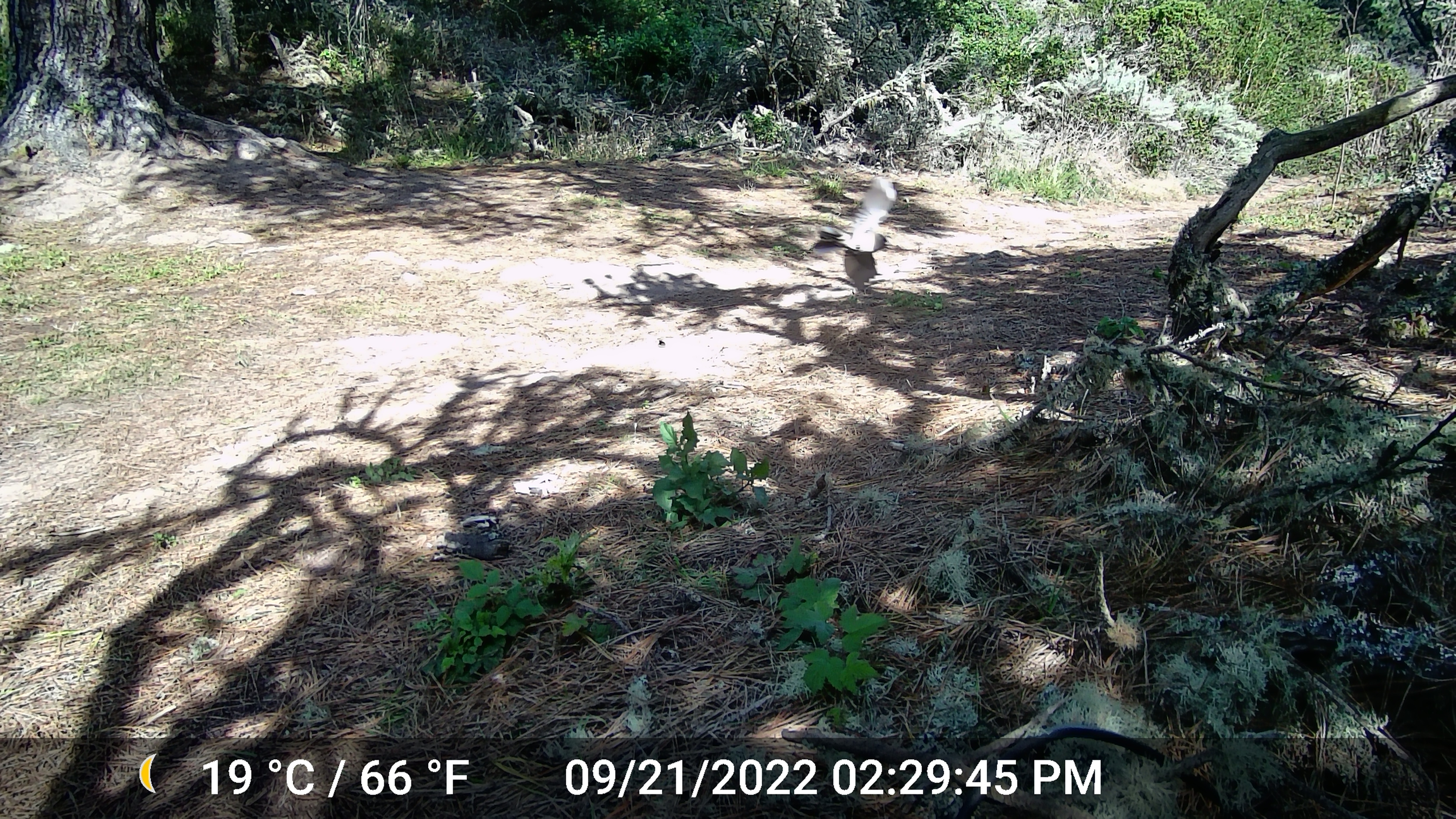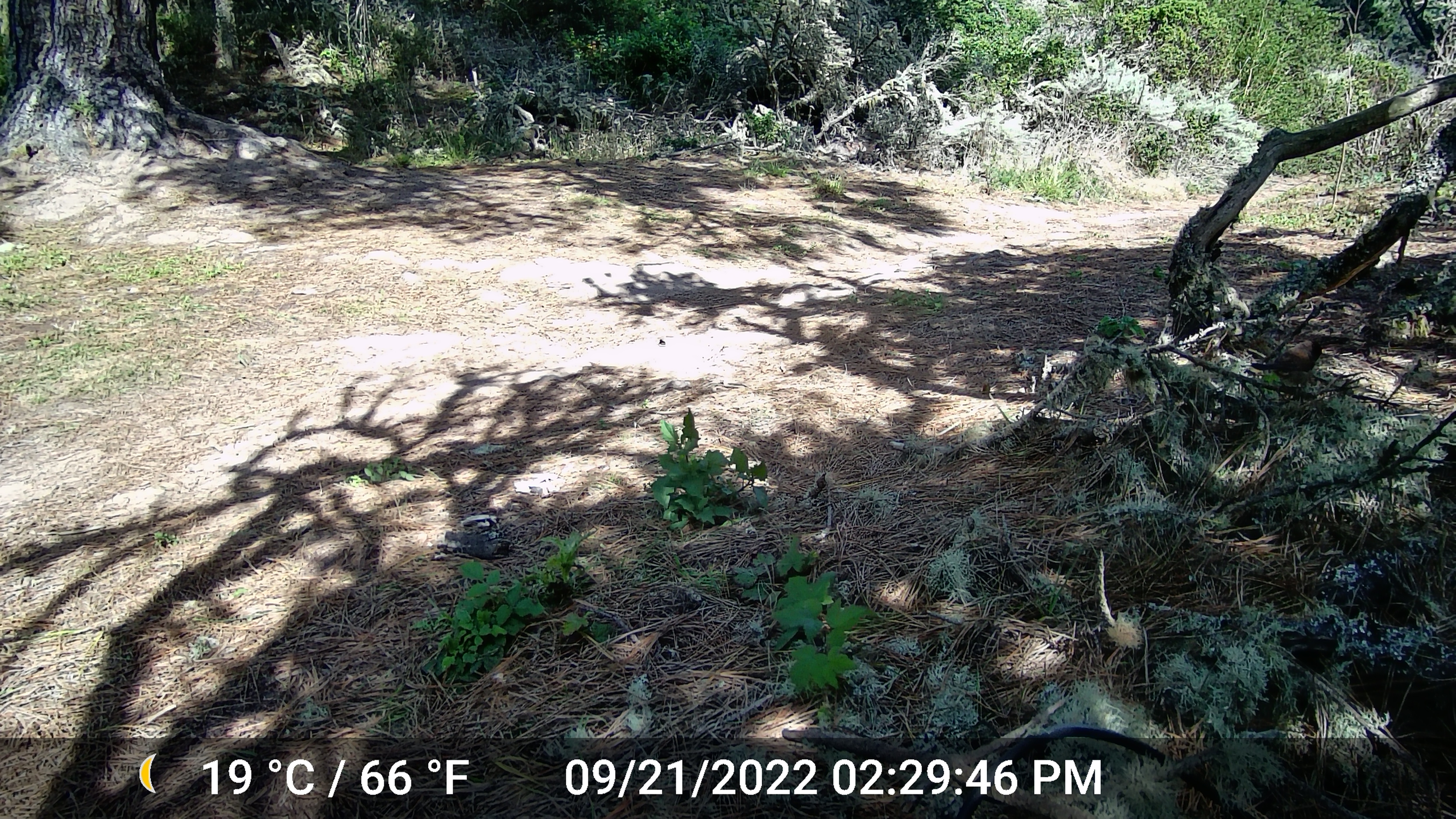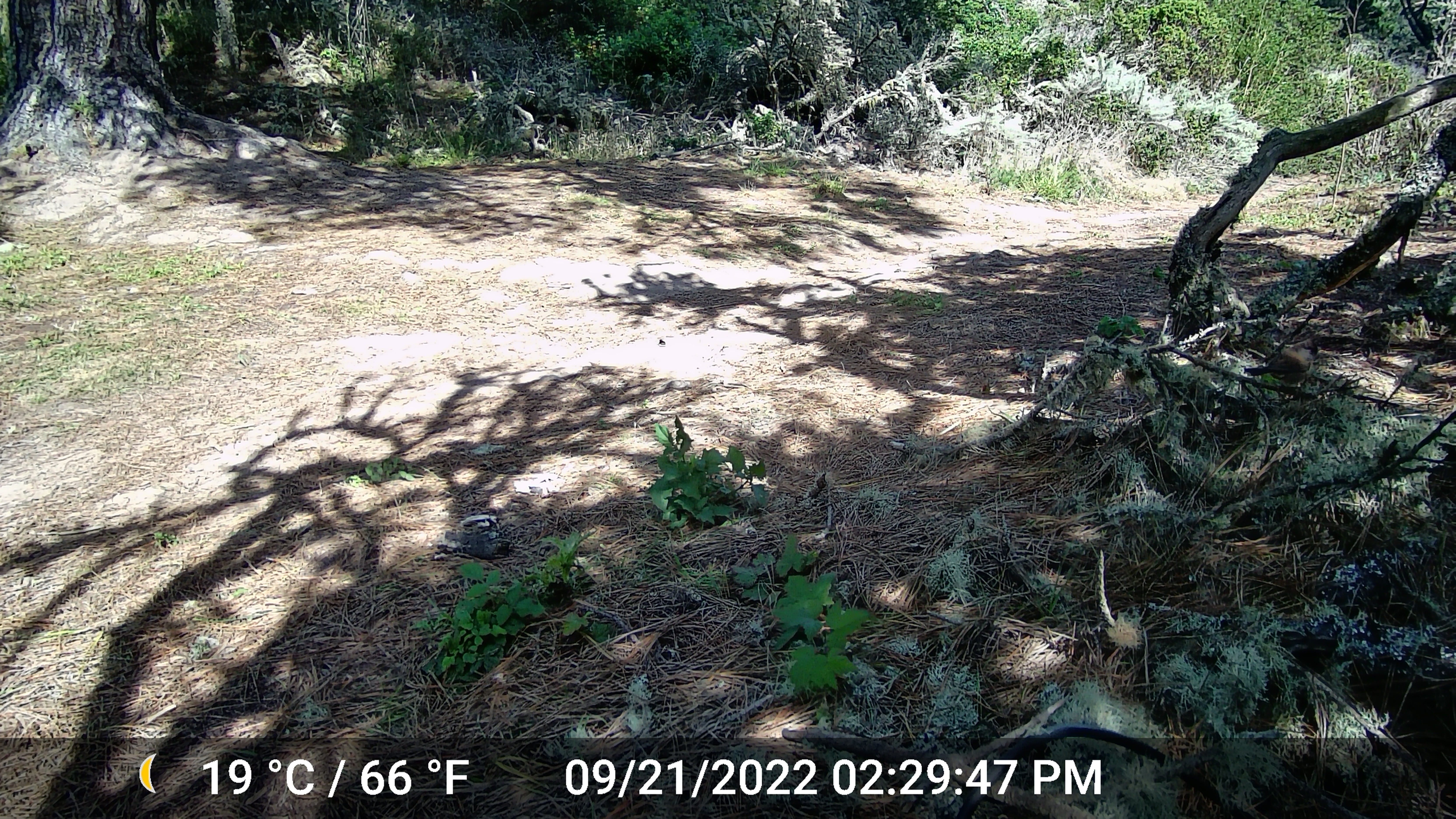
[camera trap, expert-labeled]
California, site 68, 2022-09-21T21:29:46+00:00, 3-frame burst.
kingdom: Animalia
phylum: Chordata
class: Aves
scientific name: Aves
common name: bird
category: unknown bird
Unknown bird (bird) (Aves).